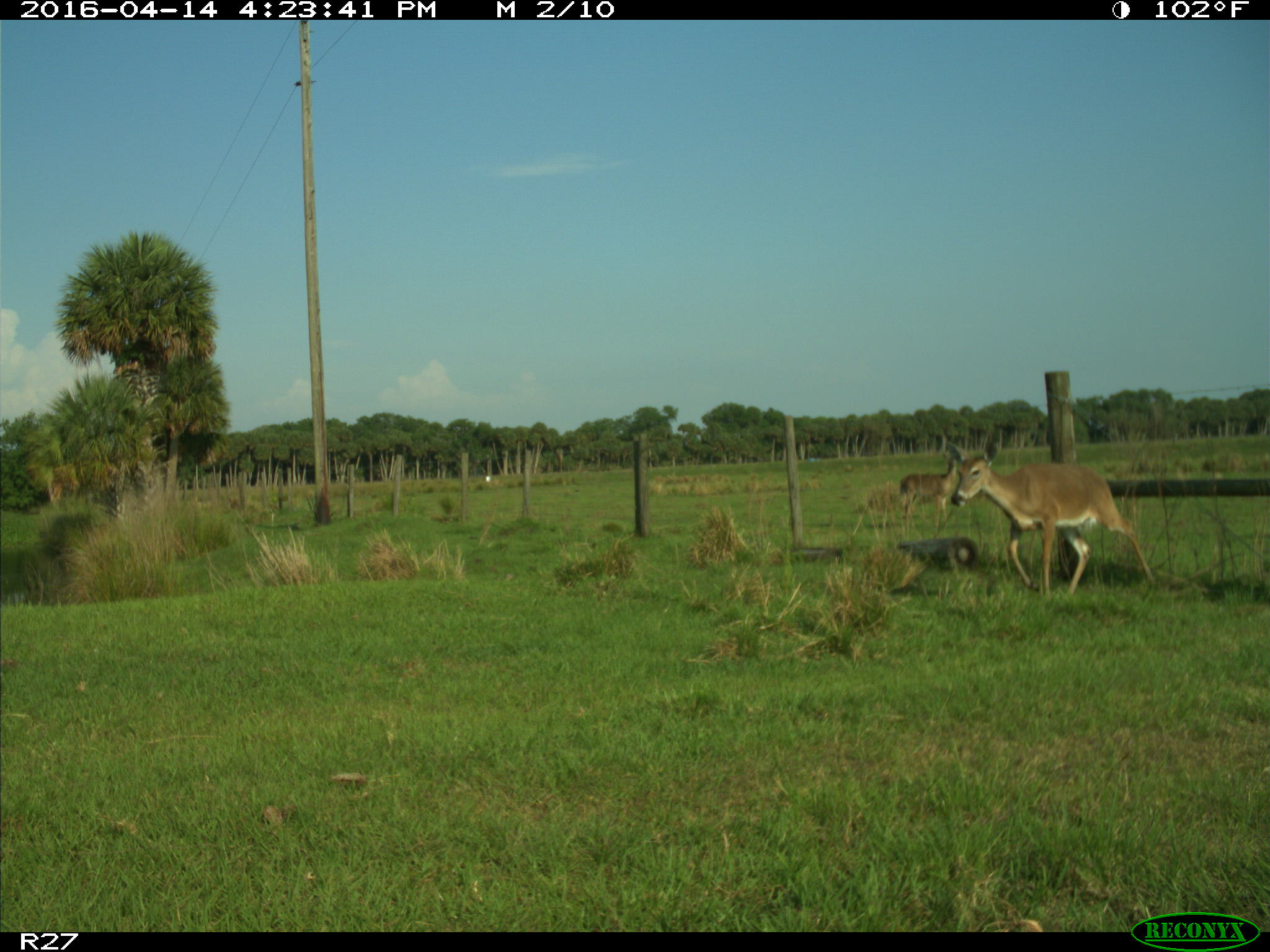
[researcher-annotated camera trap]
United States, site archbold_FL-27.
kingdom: Animalia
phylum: Chordata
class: Mammalia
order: Artiodactyla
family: Cervidae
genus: Odocoileus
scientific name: Odocoileus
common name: deer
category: unidentified deer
Unidentified deer (deer) (Odocoileus).